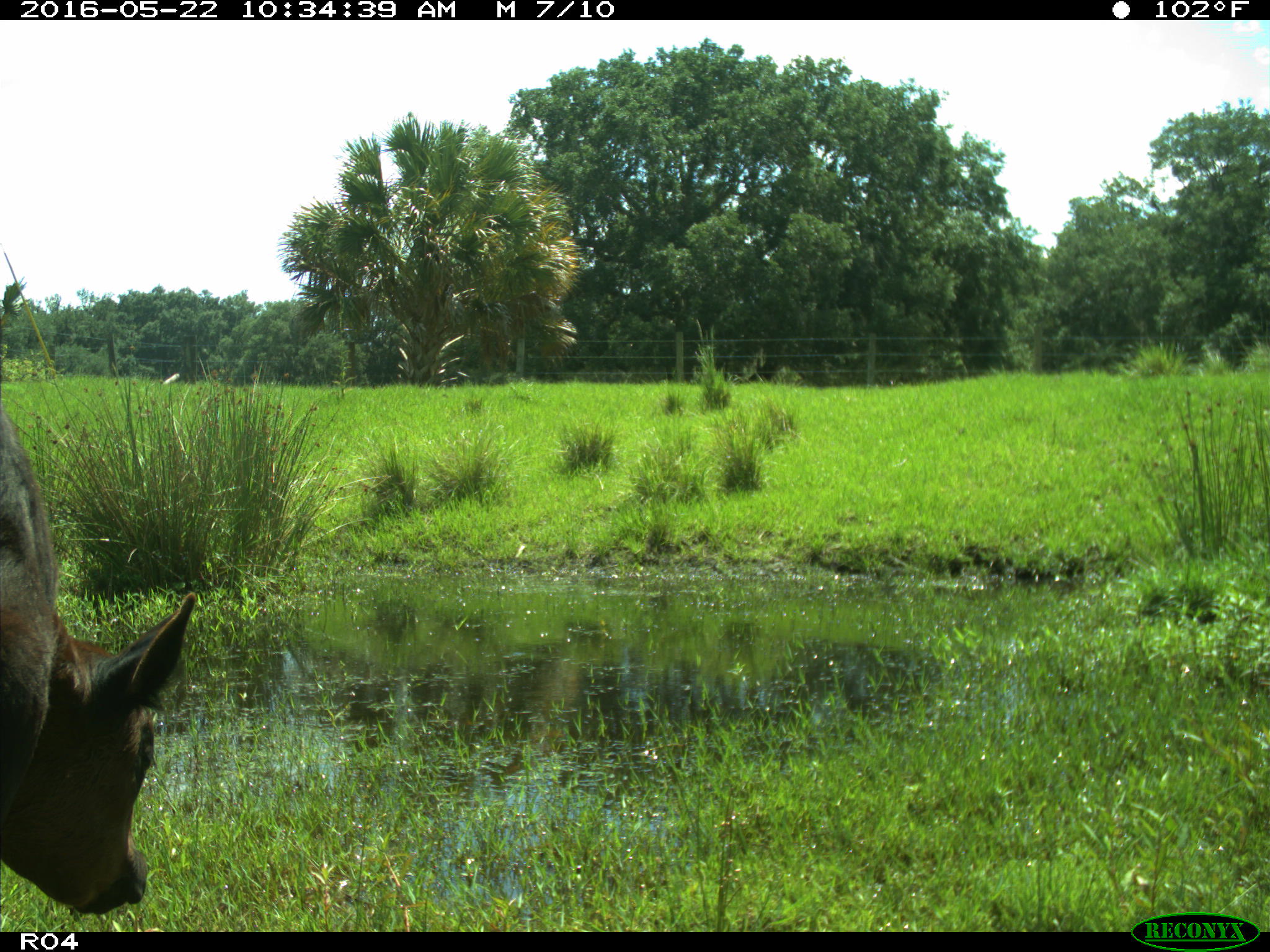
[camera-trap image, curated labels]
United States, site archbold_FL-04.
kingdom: Animalia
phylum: Chordata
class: Mammalia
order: Artiodactyla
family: Bovidae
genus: Bos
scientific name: Bos taurus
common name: domestic cow